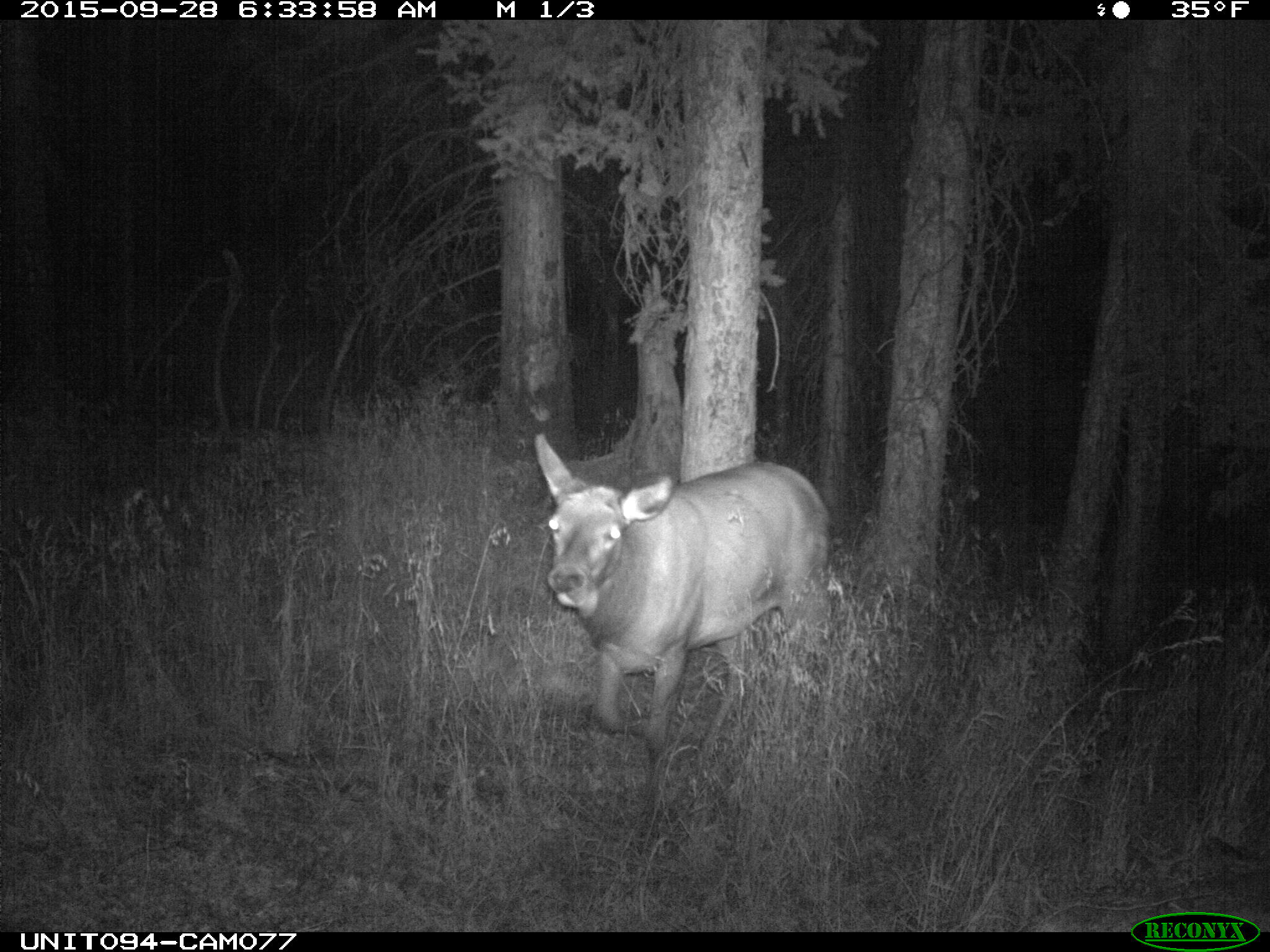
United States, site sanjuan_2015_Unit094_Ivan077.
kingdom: Animalia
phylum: Chordata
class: Mammalia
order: Artiodactyla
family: Cervidae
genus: Cervus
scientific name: Cervus elaphus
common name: red deer